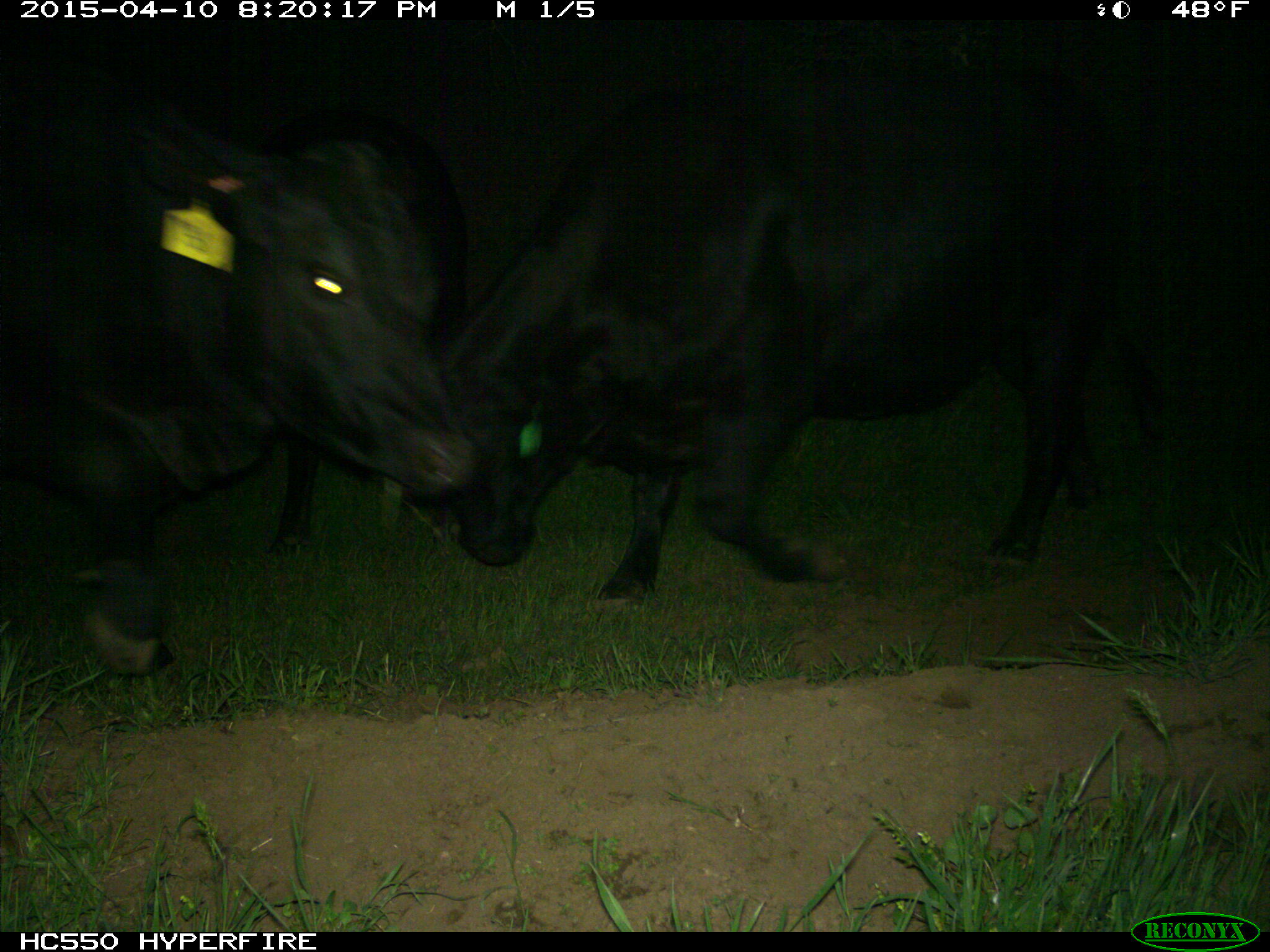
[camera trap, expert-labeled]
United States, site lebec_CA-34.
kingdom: Animalia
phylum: Chordata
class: Mammalia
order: Artiodactyla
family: Bovidae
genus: Bos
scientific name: Bos taurus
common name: domestic cow